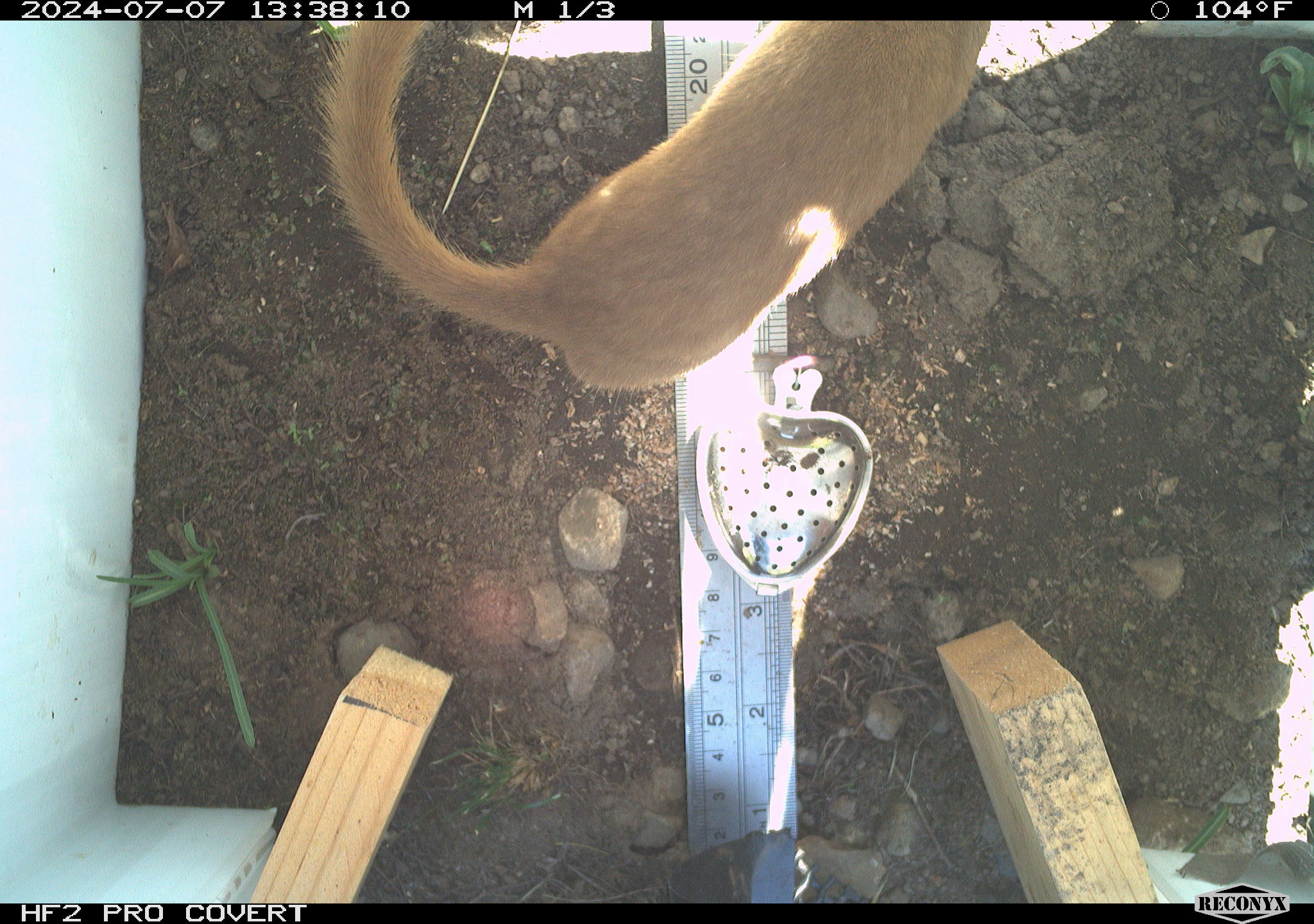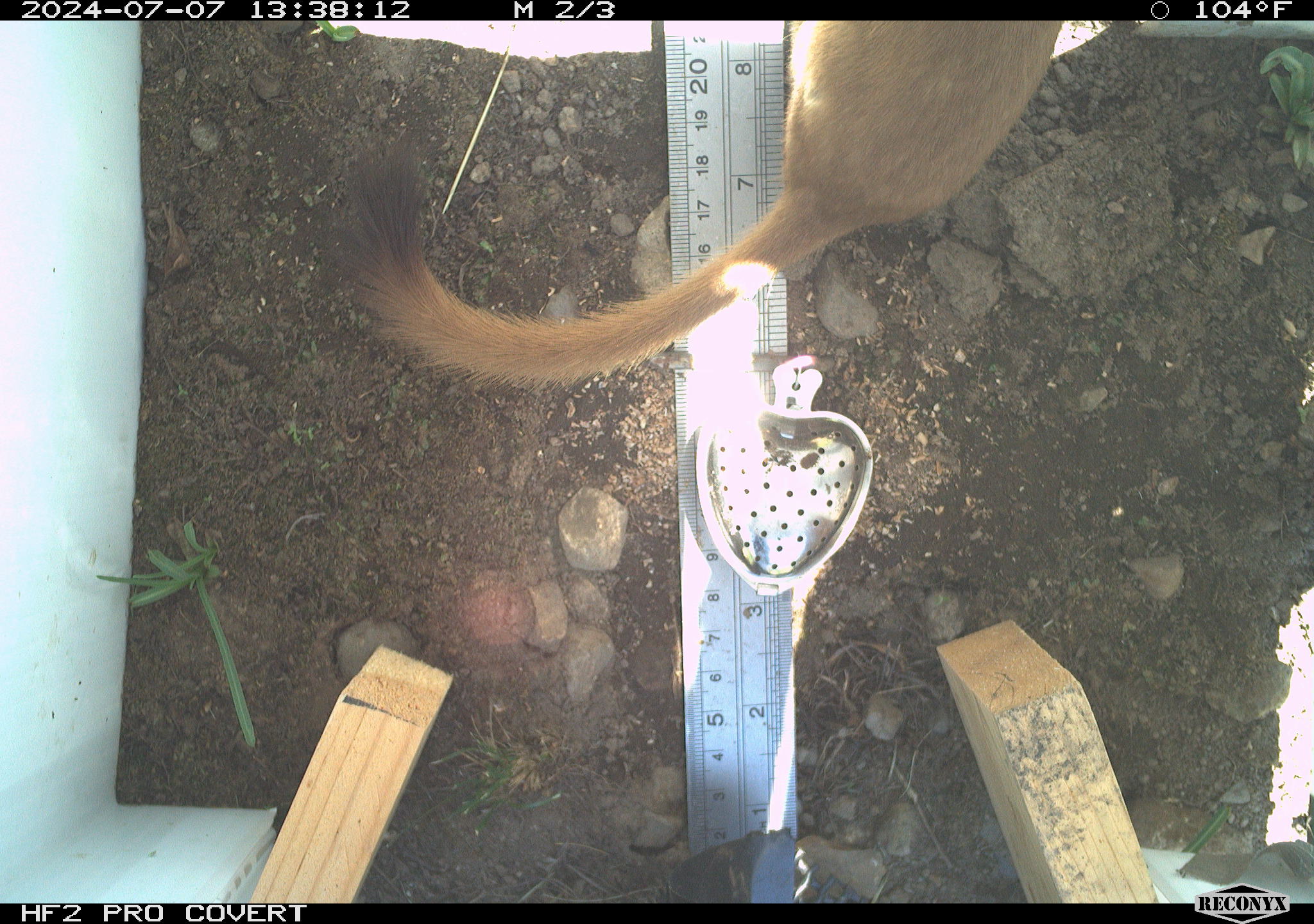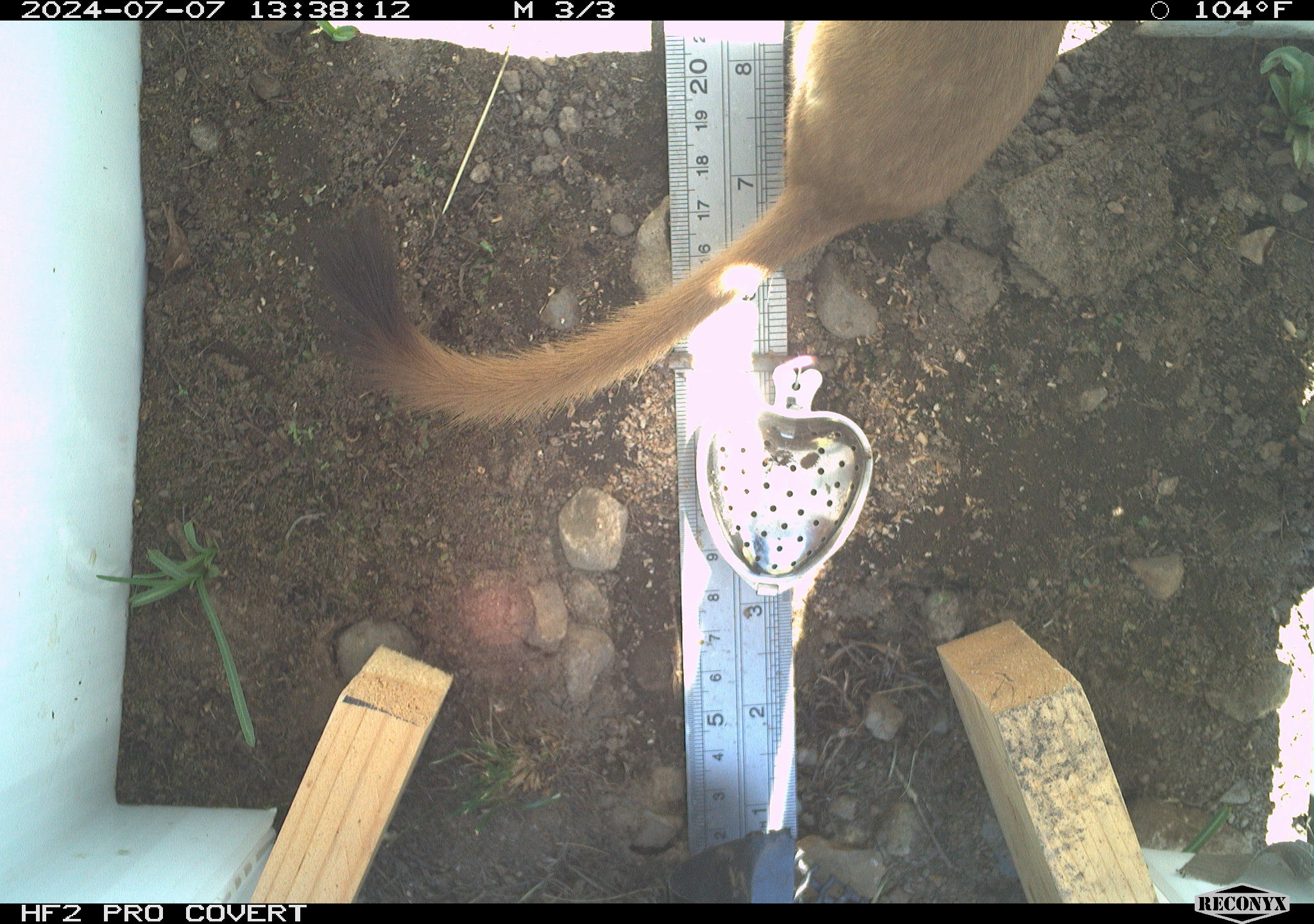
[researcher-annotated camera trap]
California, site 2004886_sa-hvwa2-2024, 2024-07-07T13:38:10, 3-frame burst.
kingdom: Animalia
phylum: Chordata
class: Mammalia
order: Carnivora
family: Mustelidae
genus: Neogale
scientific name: Neogale frenata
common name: long-tailed weasel